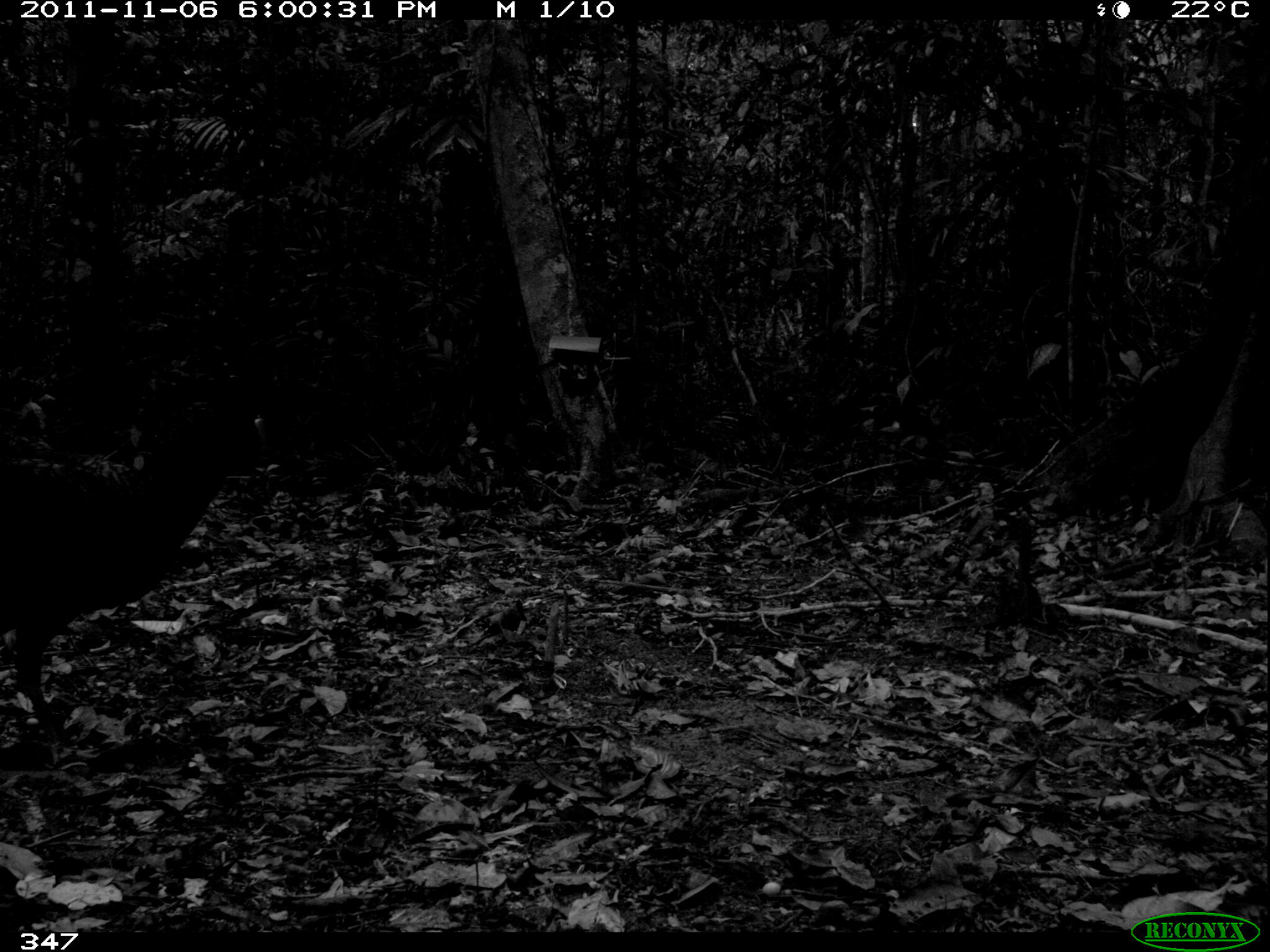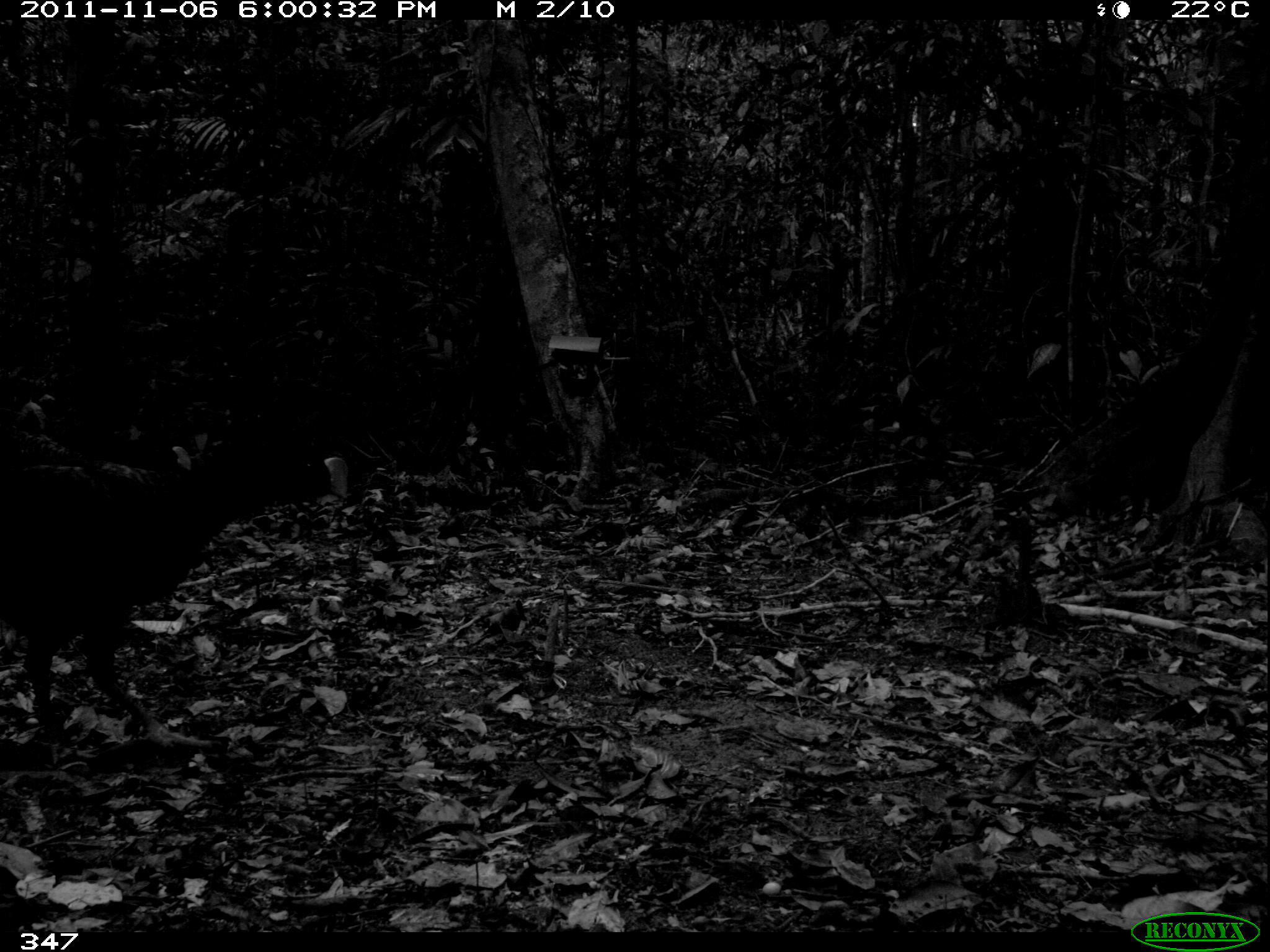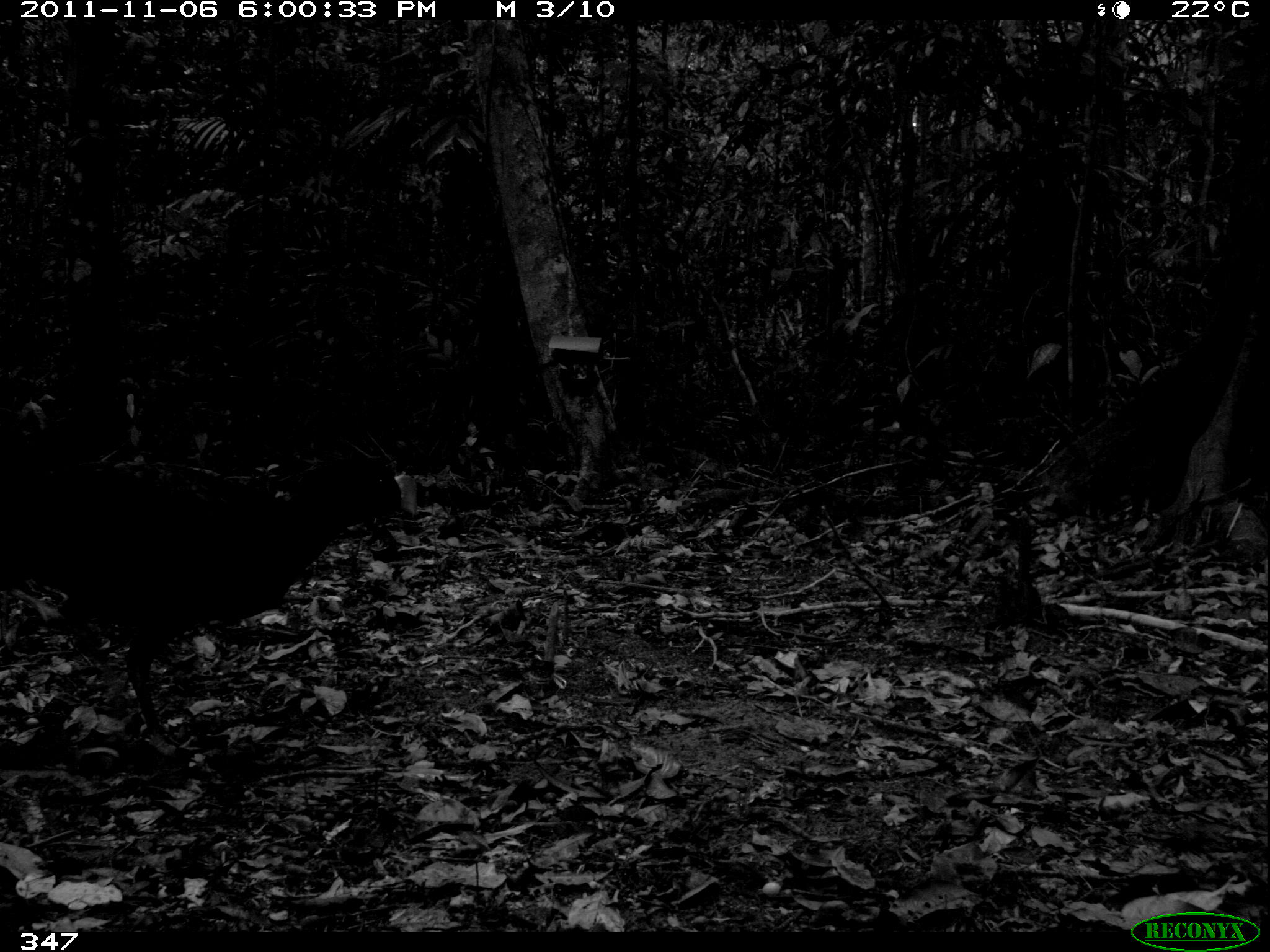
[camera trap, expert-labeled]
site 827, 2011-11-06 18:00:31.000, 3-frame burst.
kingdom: Animalia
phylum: Chordata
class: Aves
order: Galliformes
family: Cracidae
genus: Mitu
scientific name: Mitu tuberosum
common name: razor-billed curassow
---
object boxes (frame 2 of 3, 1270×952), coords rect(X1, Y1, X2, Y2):
mitu tuberosum: rect(1, 416, 335, 753)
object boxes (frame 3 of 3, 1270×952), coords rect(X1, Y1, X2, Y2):
mitu tuberosum: rect(1, 456, 416, 749)